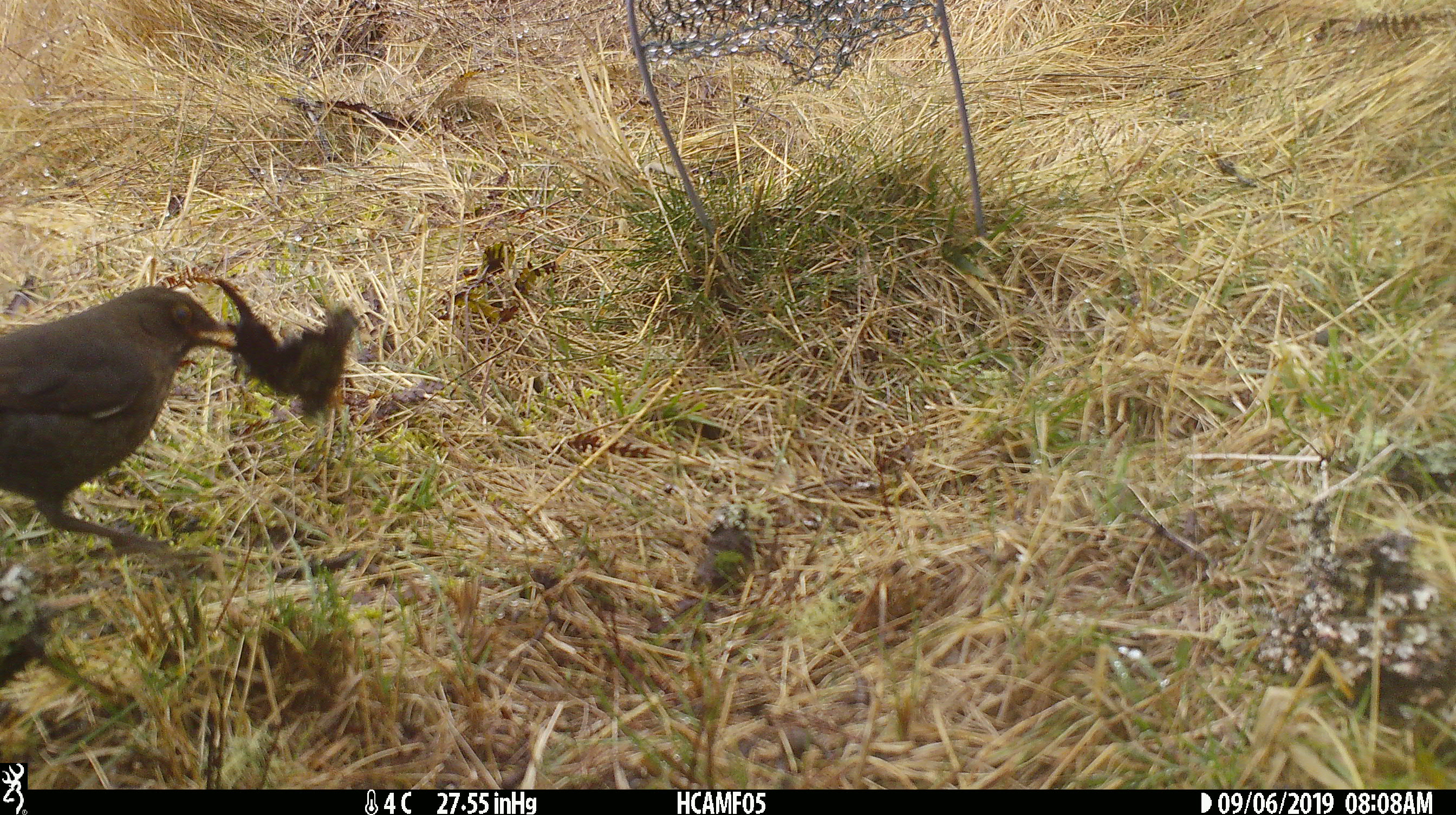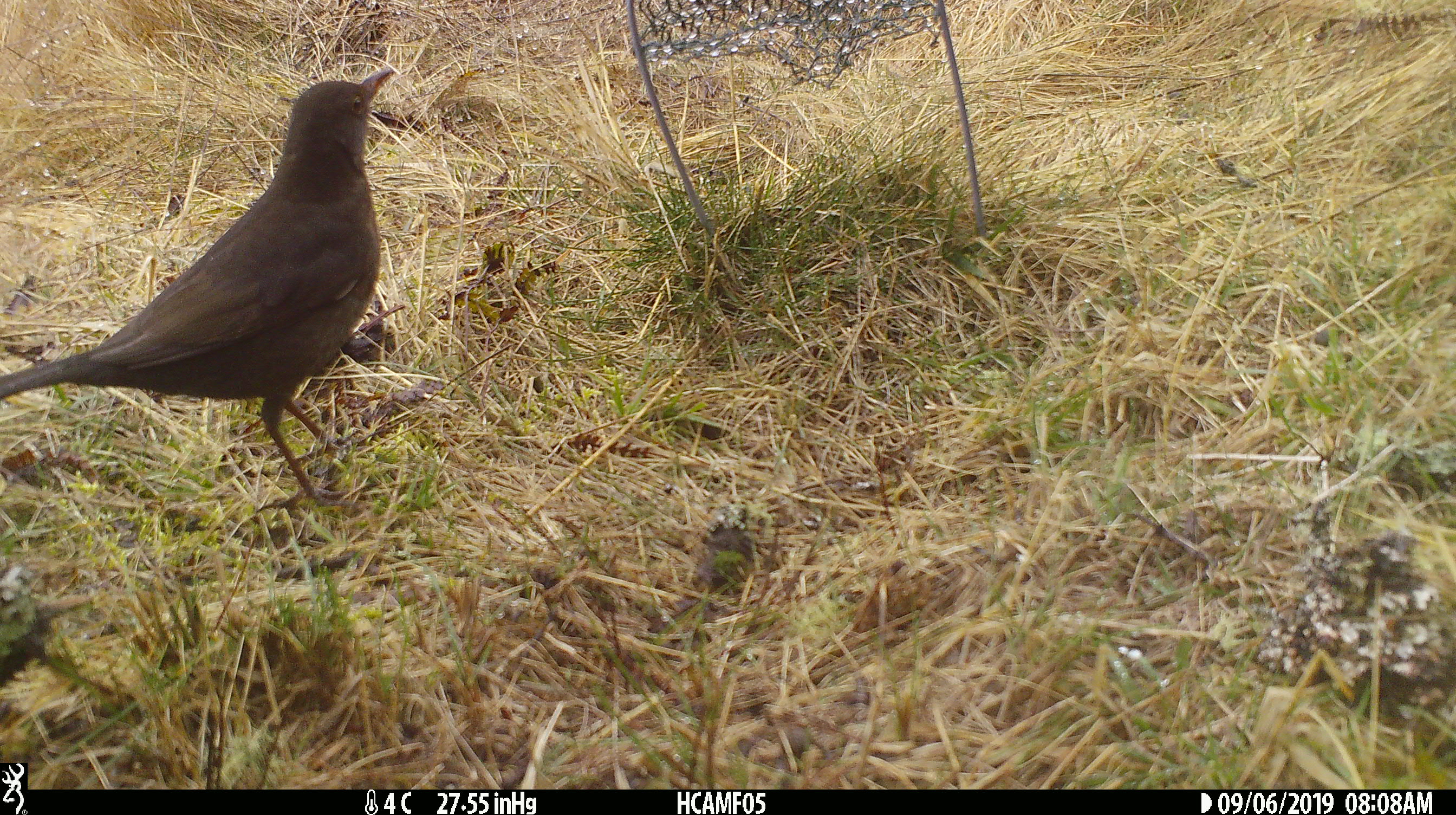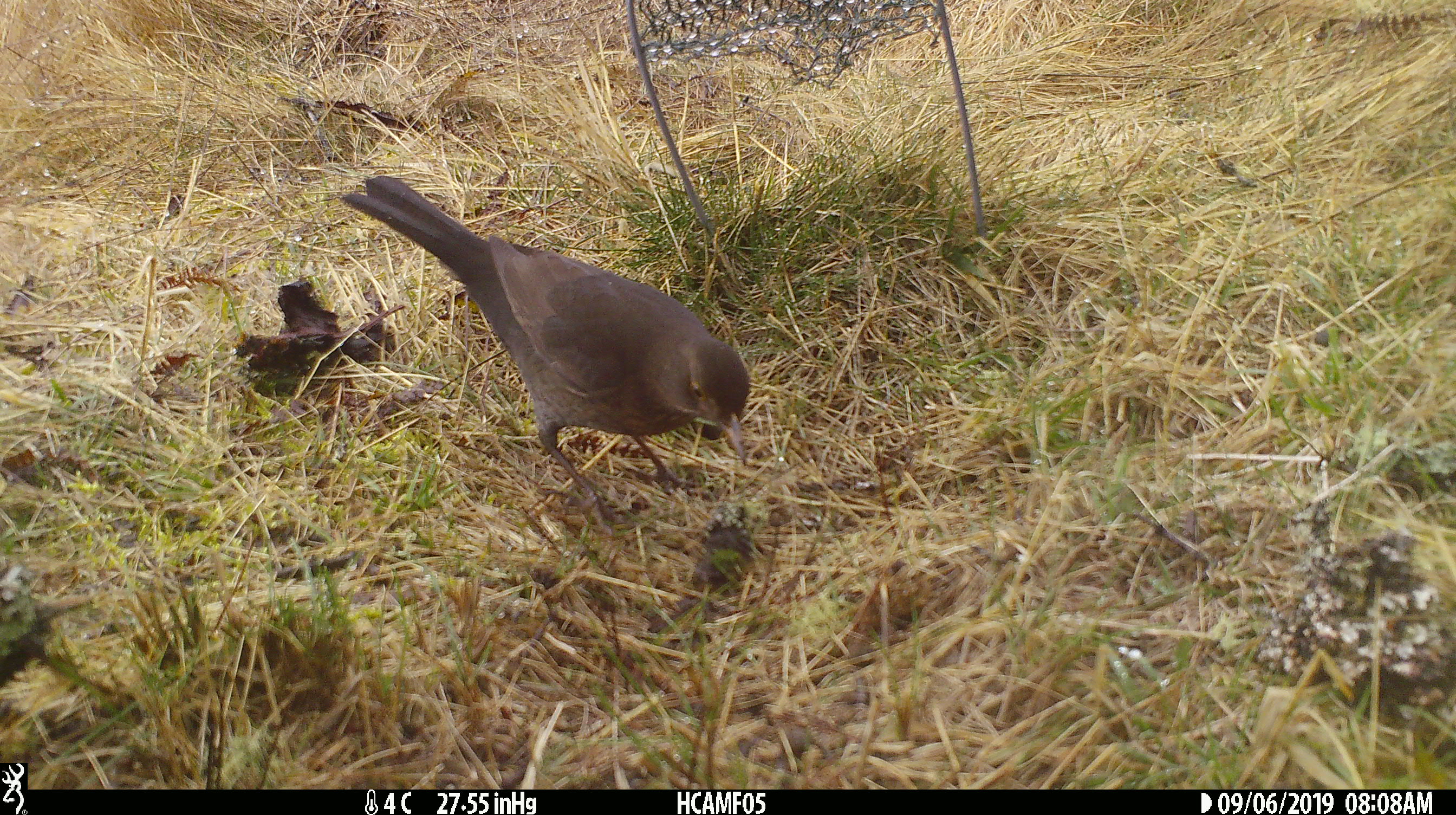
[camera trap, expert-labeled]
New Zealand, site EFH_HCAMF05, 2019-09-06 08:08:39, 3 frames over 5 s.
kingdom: Animalia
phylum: Chordata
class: Aves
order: Passeriformes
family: Turdidae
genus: Turdus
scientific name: Turdus merula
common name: eurasian blackbird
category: blackbird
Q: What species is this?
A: Blackbird (eurasian blackbird) (Turdus merula).